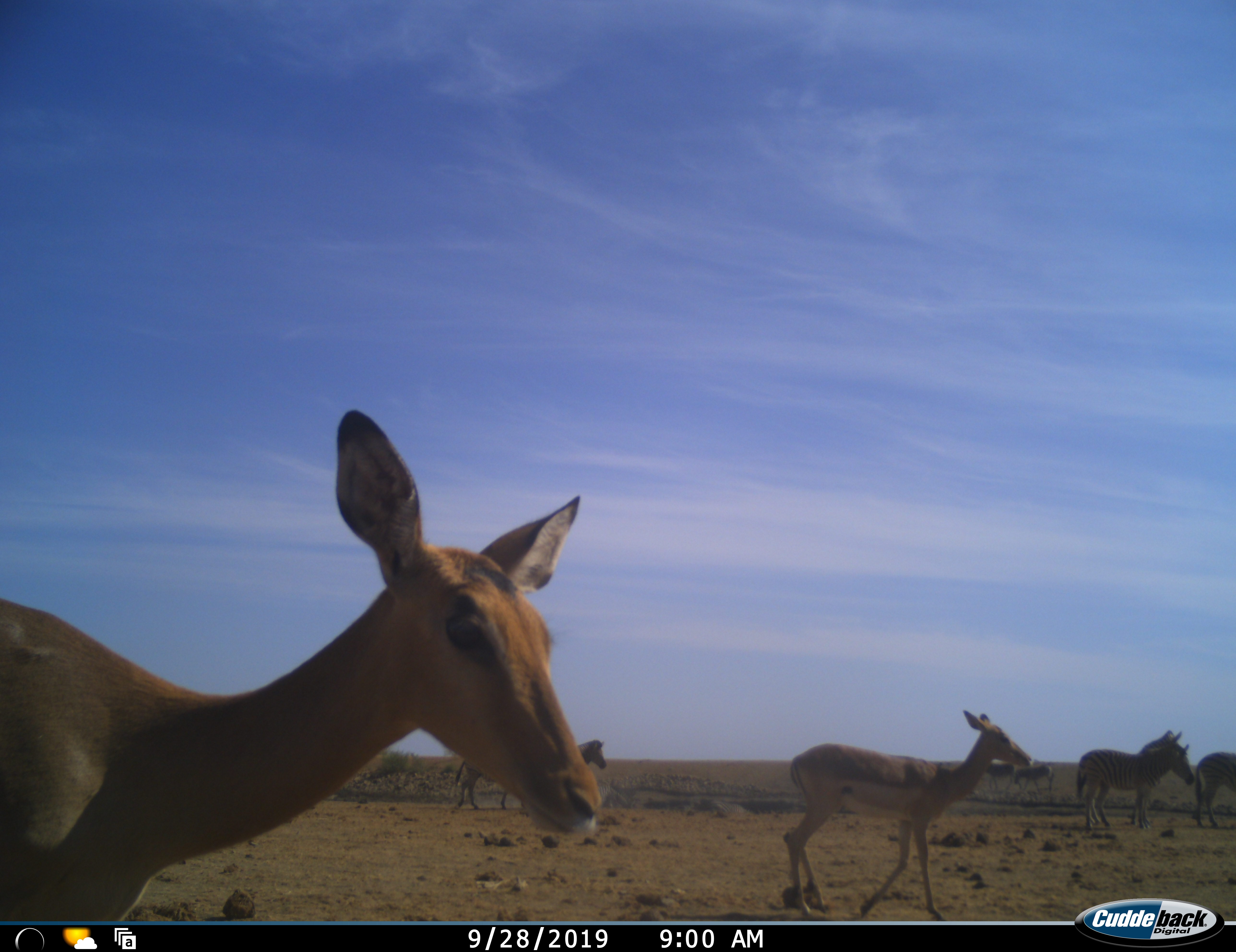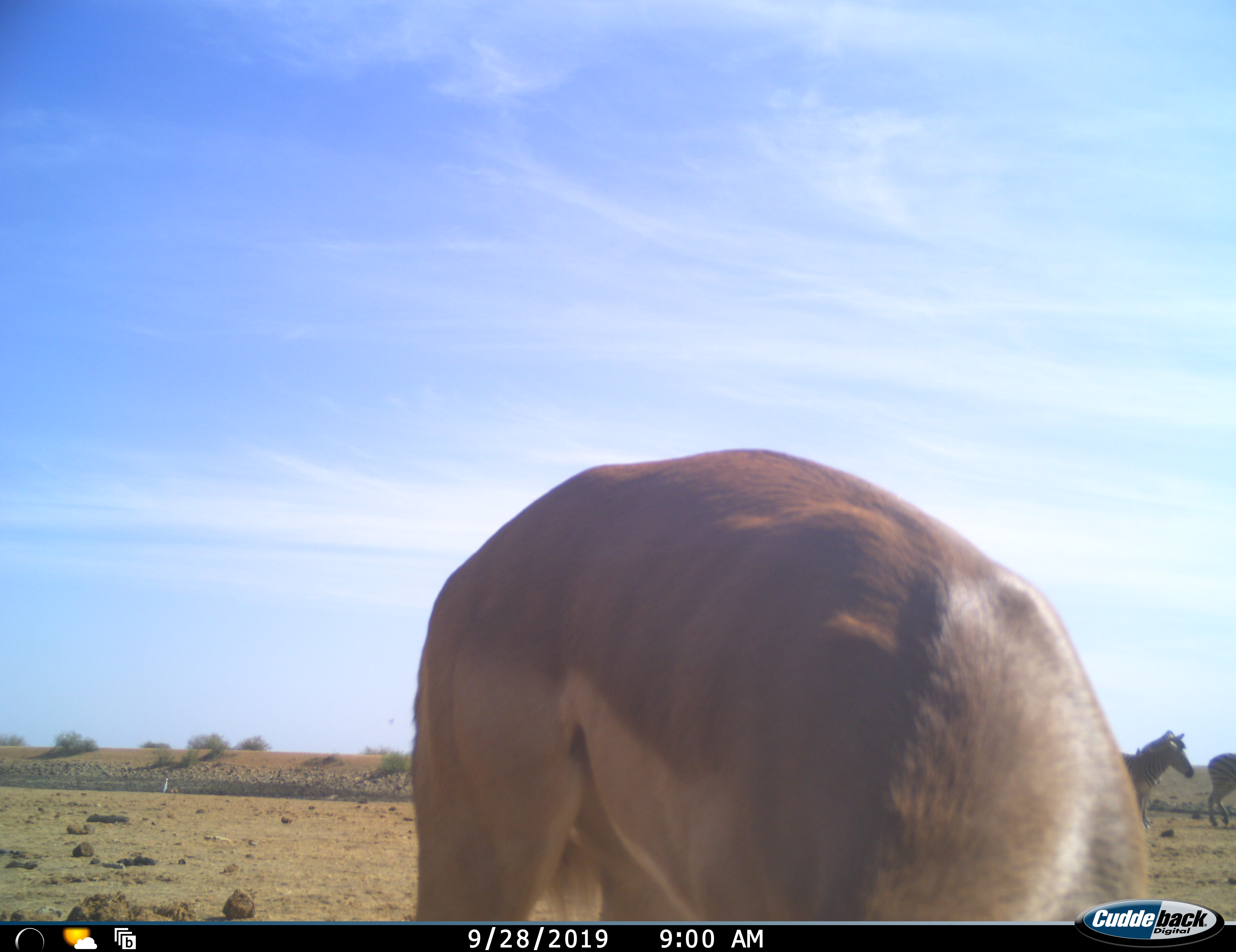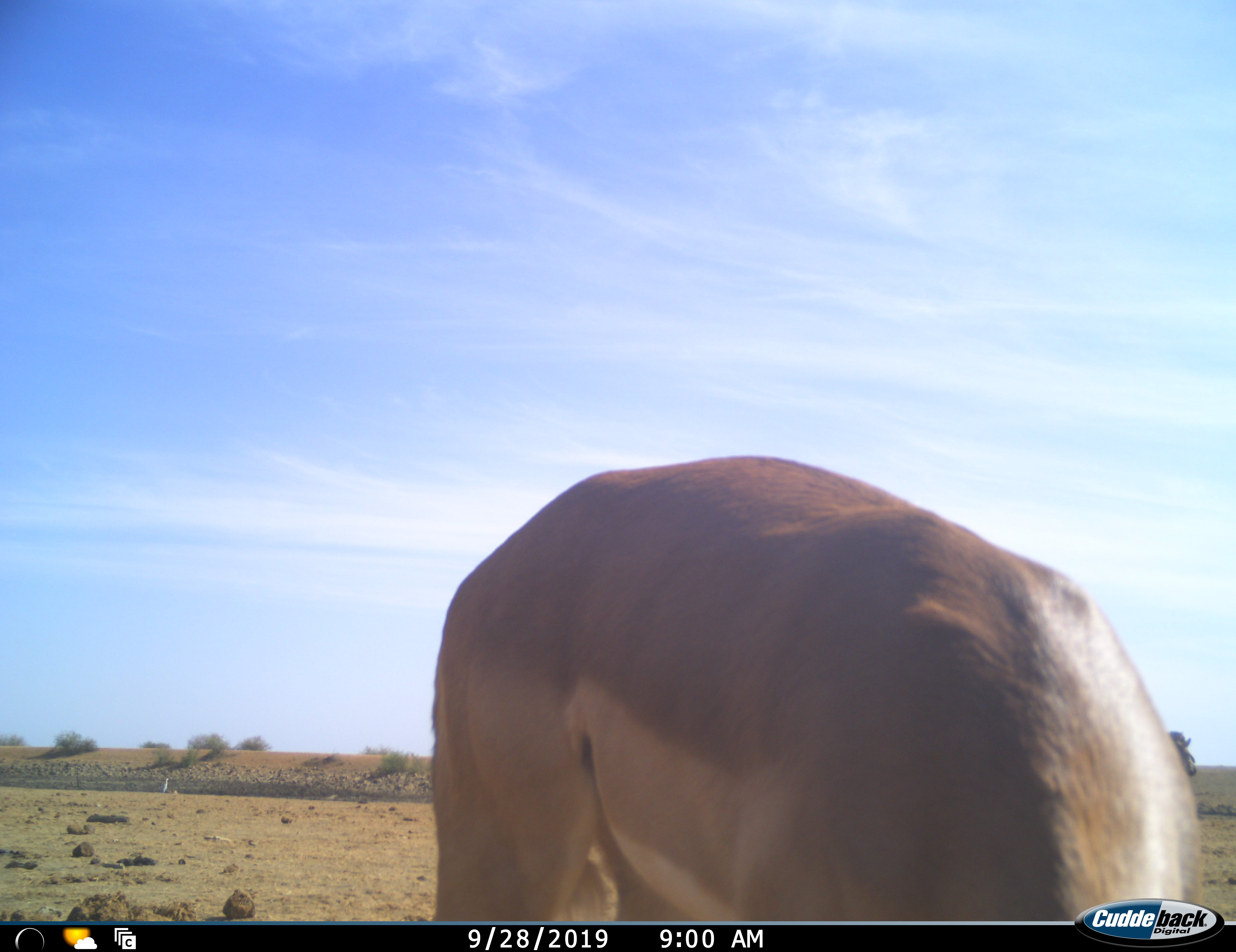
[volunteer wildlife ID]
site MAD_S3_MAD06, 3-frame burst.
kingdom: Animalia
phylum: Chordata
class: Mammalia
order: Artiodactyla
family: Bovidae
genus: Aepyceros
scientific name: Aepyceros melampus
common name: impala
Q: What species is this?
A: Impala (Aepyceros melampus).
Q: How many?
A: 2.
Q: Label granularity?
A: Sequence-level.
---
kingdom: Animalia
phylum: Chordata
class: Mammalia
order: Perissodactyla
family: Equidae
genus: Equus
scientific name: Equus quagga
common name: plains zebra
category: zebraplains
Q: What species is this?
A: Zebraplains (plains zebra) (Equus quagga).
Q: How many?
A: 6.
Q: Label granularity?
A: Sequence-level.